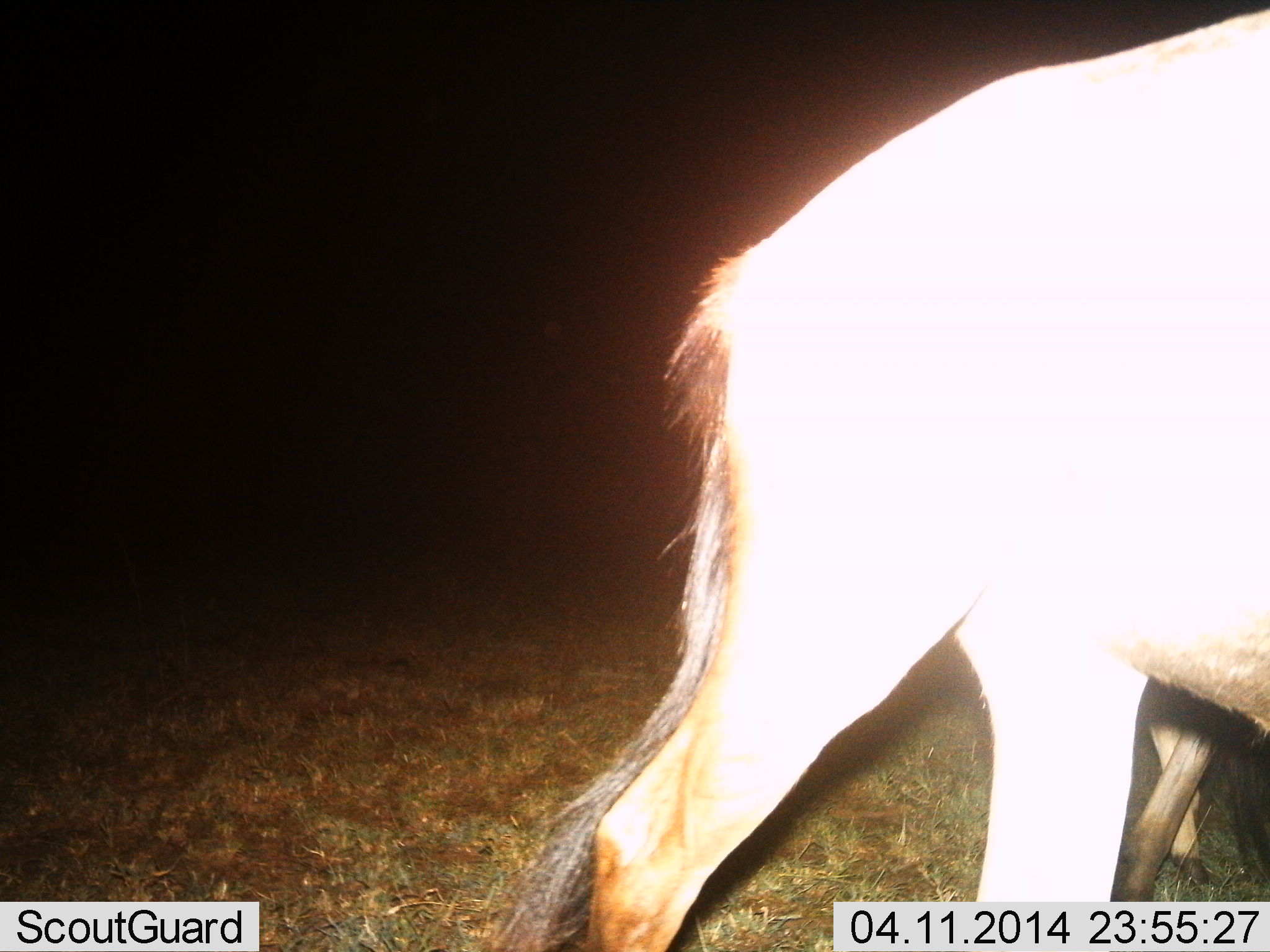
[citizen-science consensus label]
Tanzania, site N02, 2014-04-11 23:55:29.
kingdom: Animalia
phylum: Chordata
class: Mammalia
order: Artiodactyla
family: Bovidae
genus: Connochaetes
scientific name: Connochaetes taurinus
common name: blue wildebeest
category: wildebeest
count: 2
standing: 20%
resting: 0%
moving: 80%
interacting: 0%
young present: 0%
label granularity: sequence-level